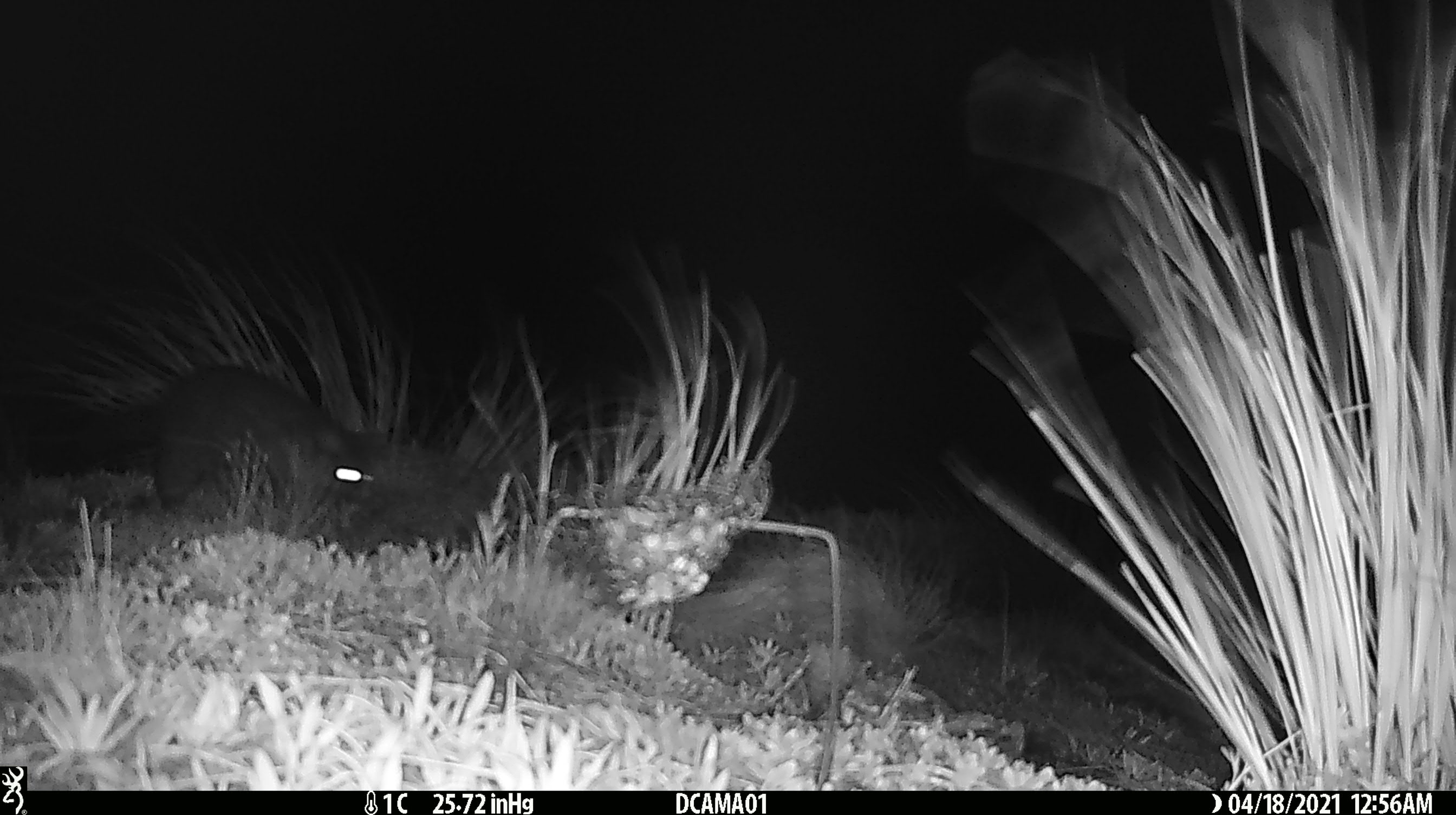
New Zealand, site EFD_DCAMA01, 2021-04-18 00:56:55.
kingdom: Animalia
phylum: Chordata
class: Mammalia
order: Diprotodontia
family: Phalangeridae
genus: Trichosurus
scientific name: Trichosurus vulpecula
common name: common brushtail possum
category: possum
Possum (common brushtail possum) (Trichosurus vulpecula).